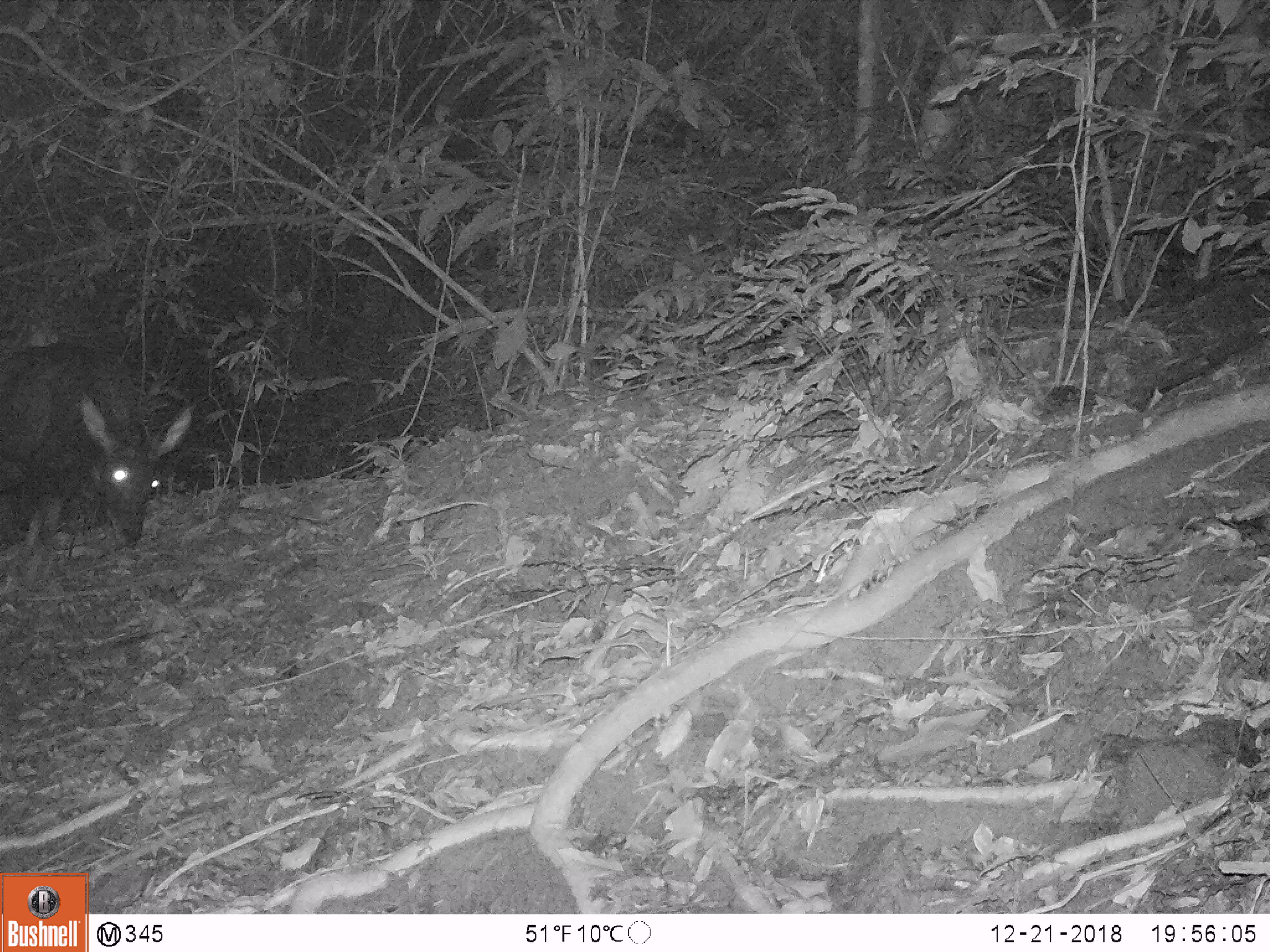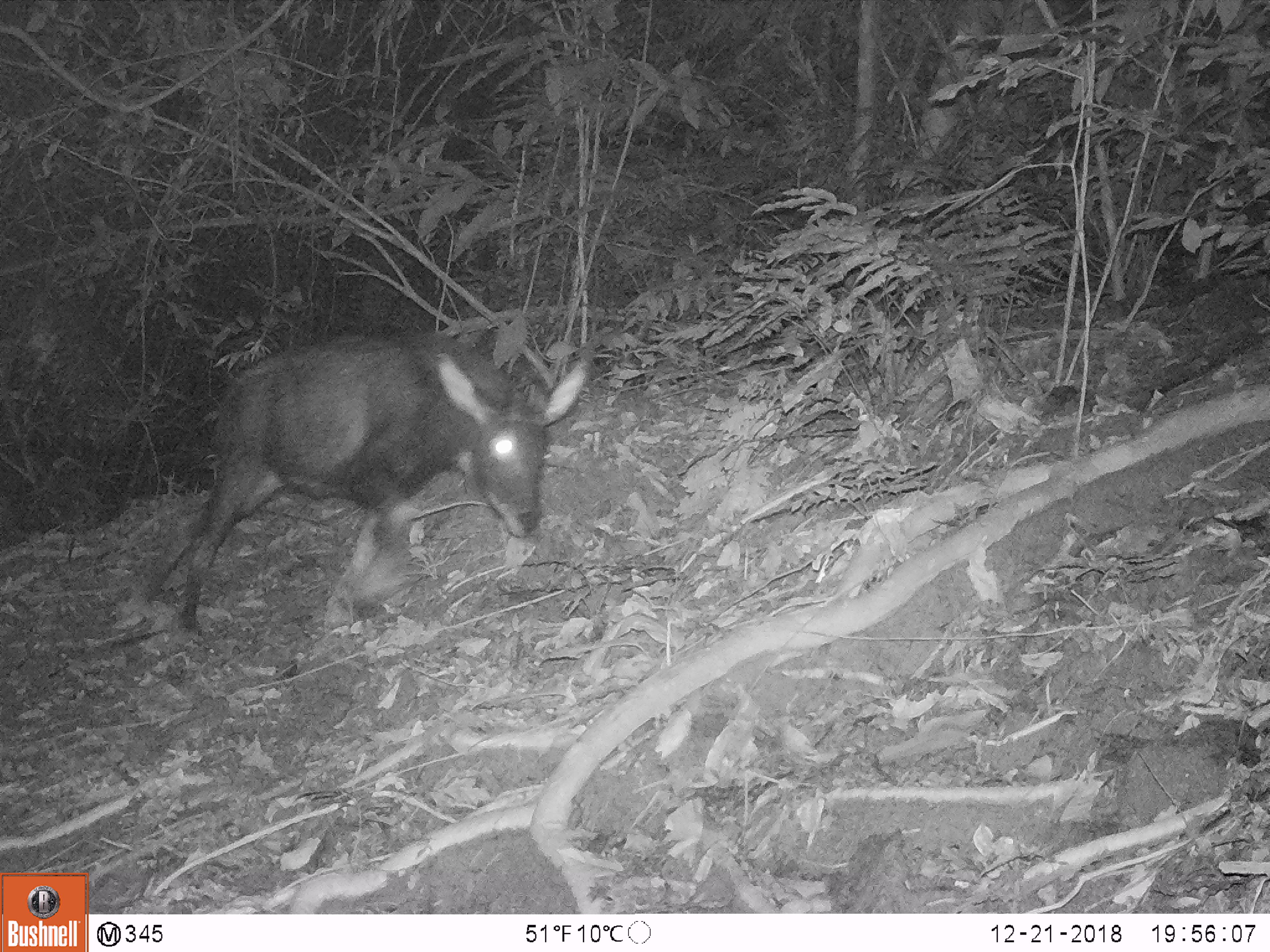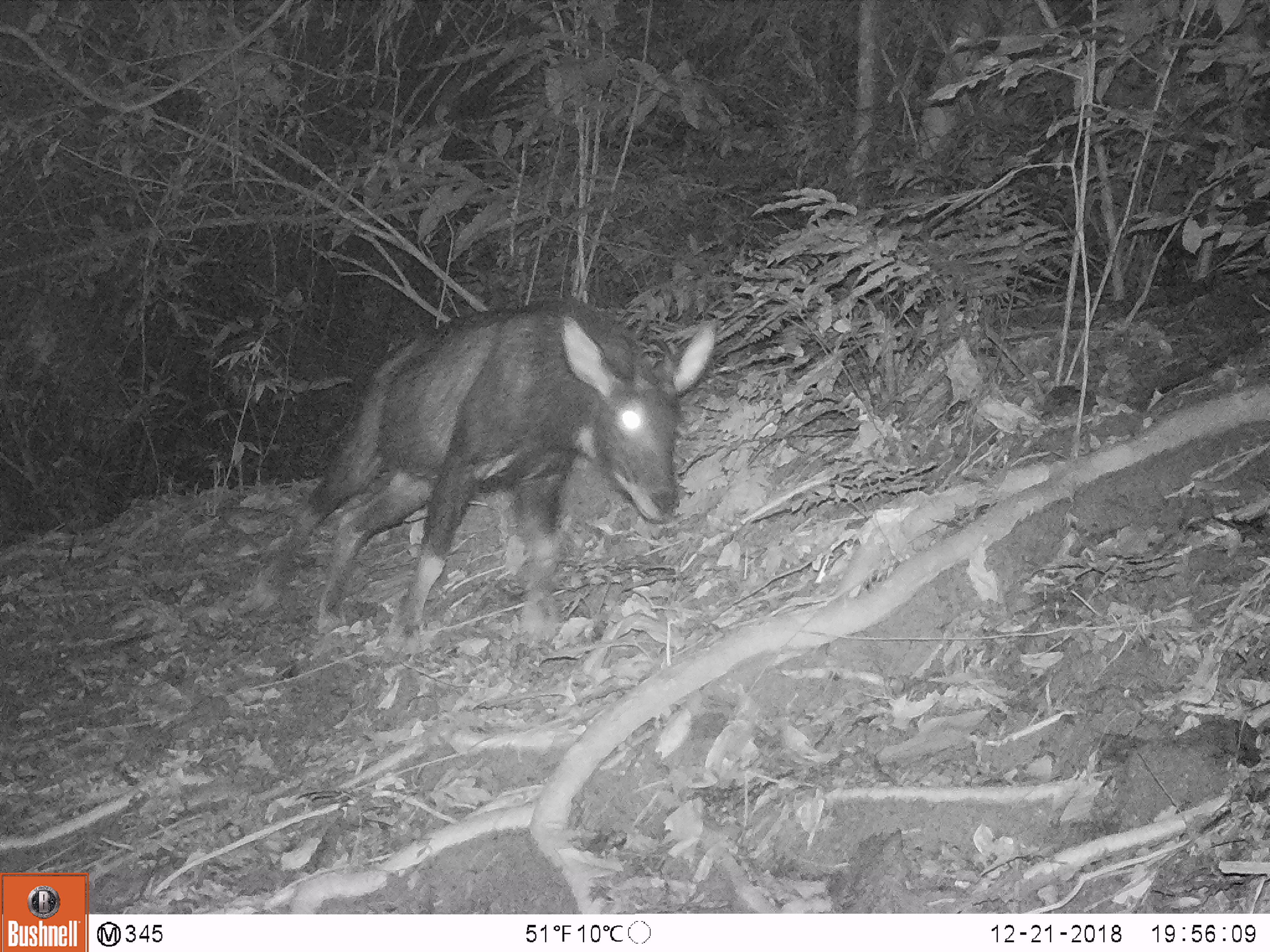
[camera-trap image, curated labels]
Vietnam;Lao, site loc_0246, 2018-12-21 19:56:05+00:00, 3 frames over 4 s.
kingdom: Animalia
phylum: Chordata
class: Mammalia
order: Artiodactyla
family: Bovidae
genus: Capricornis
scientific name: Capricornis sumatraensis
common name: chinese serow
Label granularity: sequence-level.